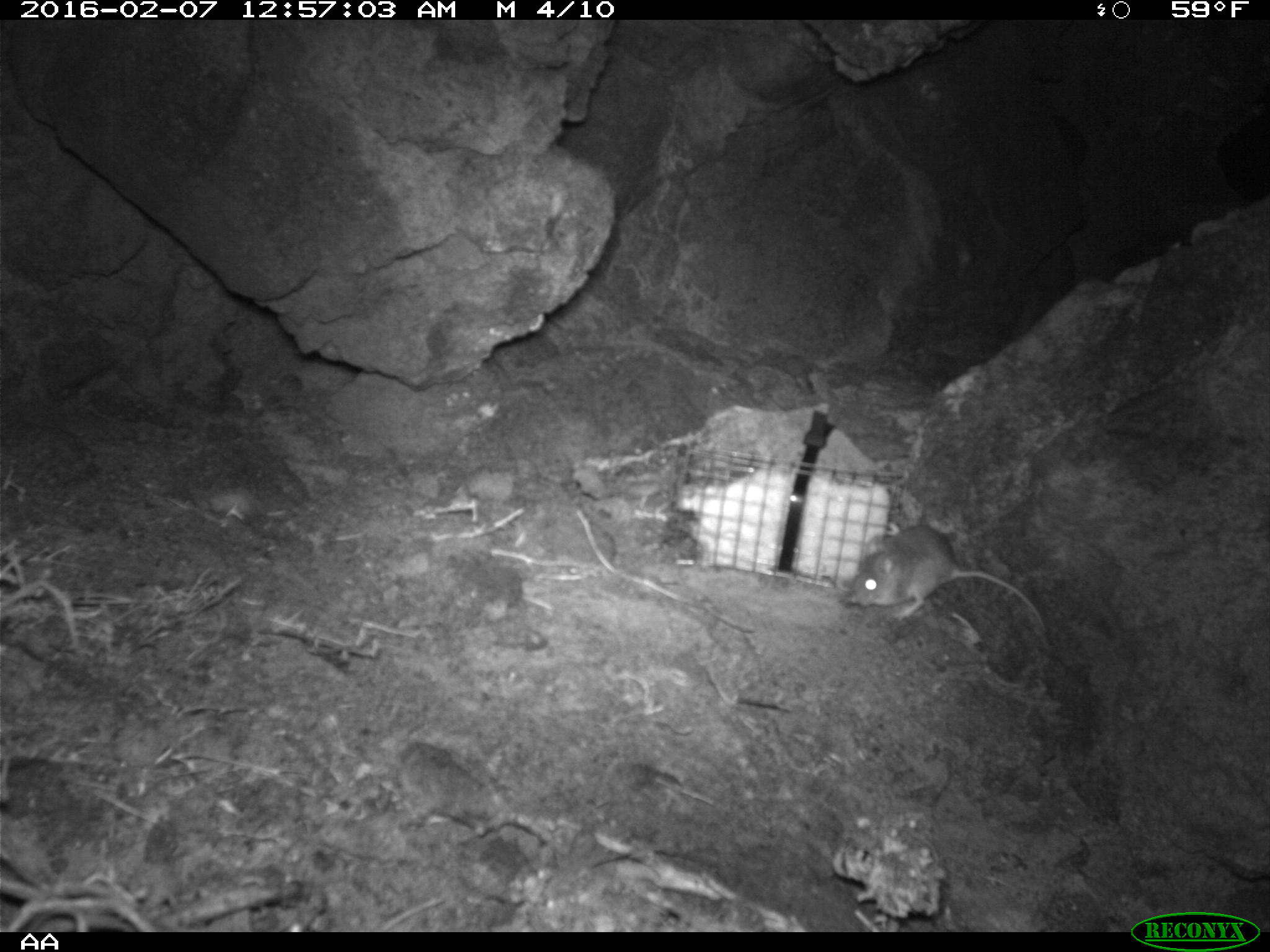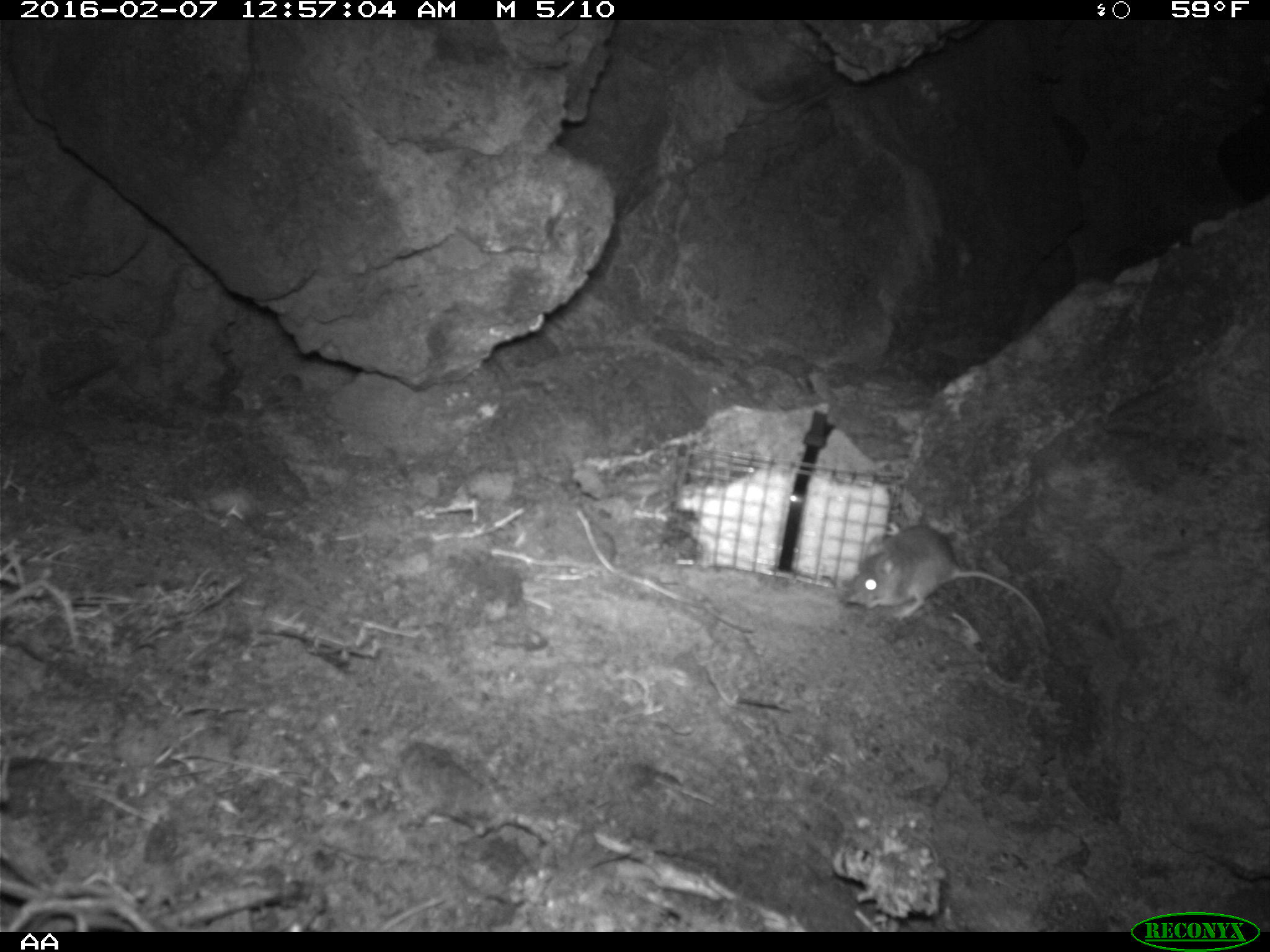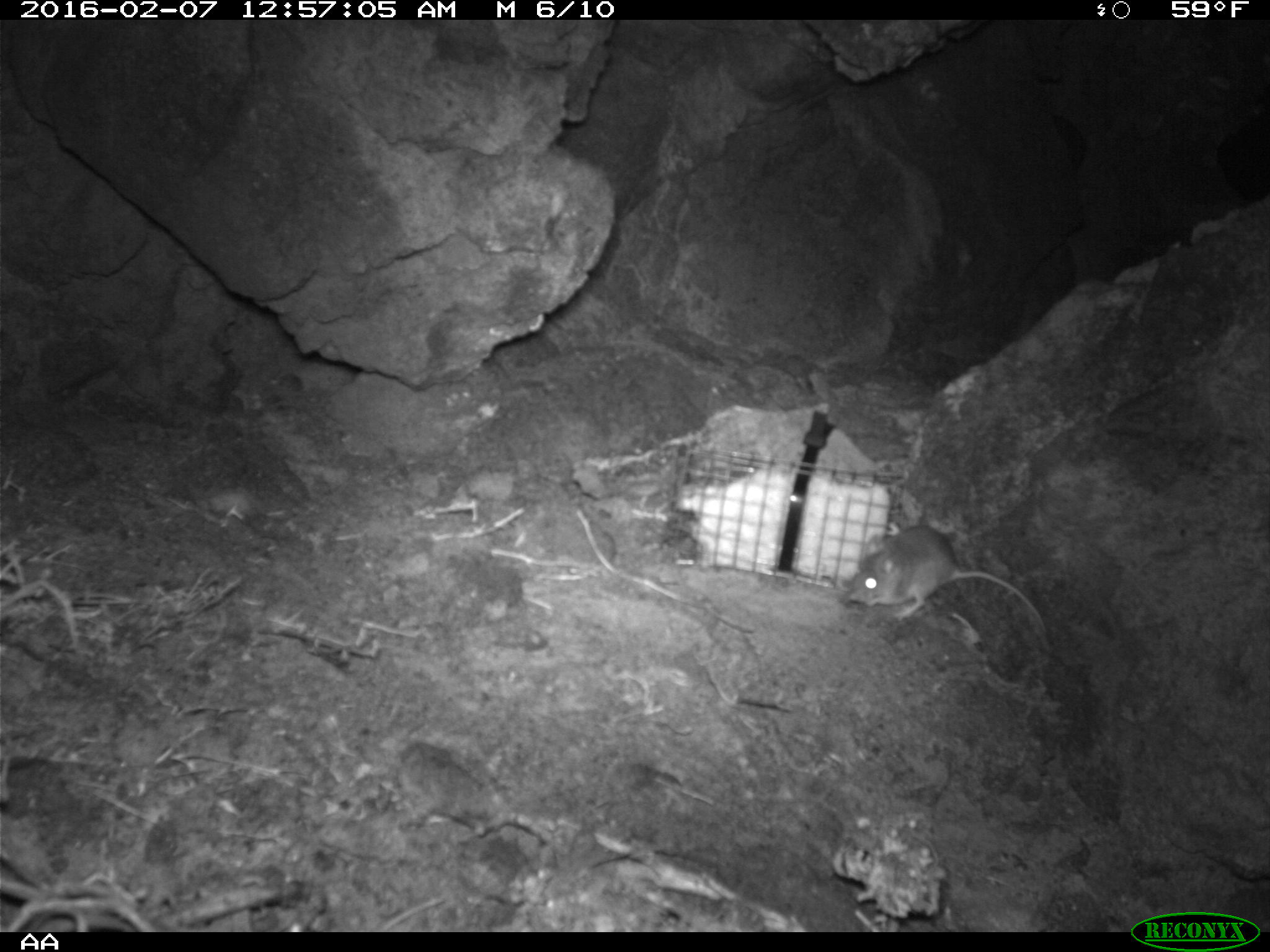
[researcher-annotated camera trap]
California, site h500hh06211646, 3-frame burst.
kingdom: Animalia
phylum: Chordata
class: Mammalia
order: Rodentia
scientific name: Rodentia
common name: rodent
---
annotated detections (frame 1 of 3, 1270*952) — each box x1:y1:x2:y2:
rodent: 844:524:1047:634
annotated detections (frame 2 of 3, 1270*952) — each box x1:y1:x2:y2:
rodent: 838:526:1047:643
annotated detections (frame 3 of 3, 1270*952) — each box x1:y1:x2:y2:
rodent: 847:525:1049:633